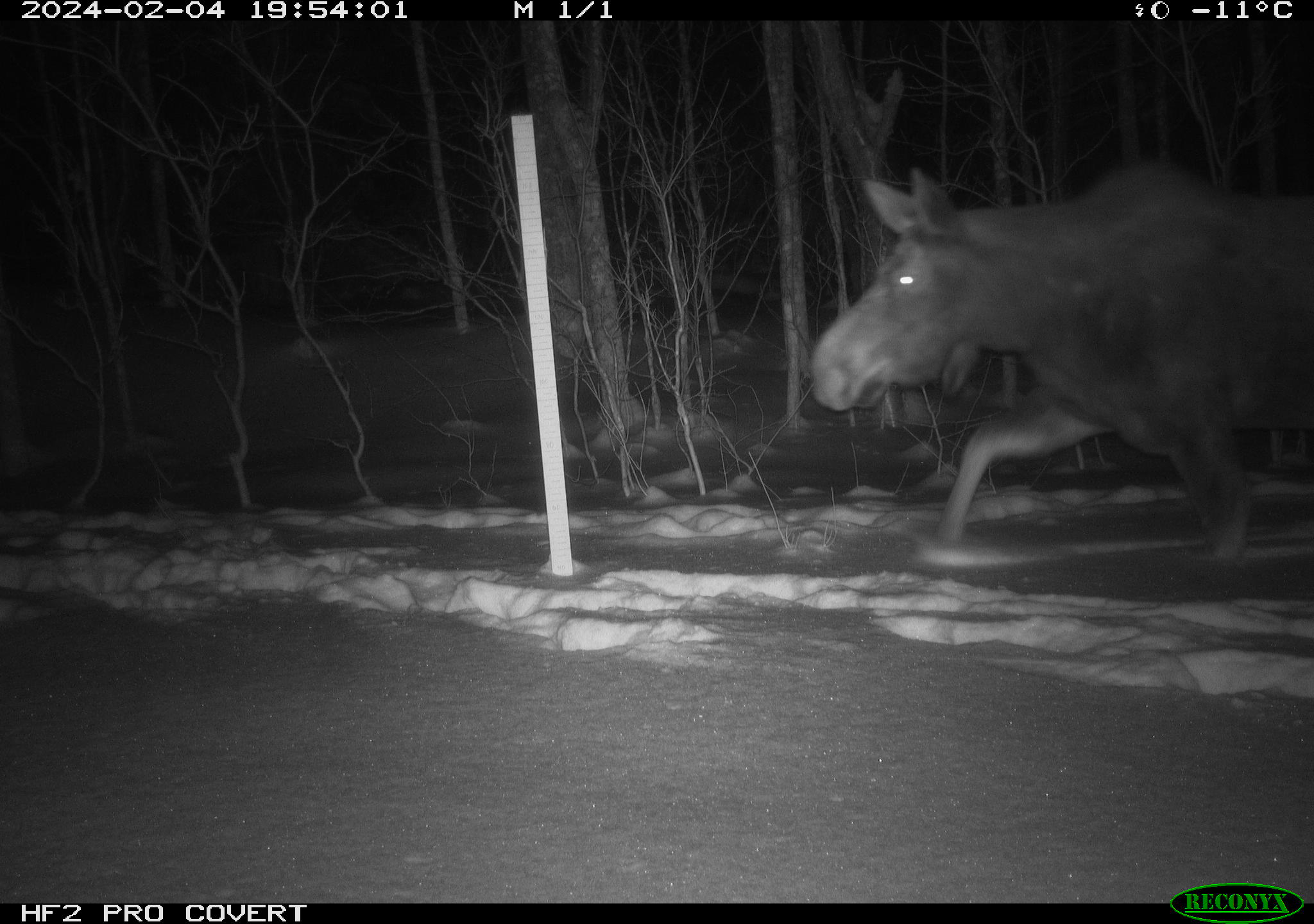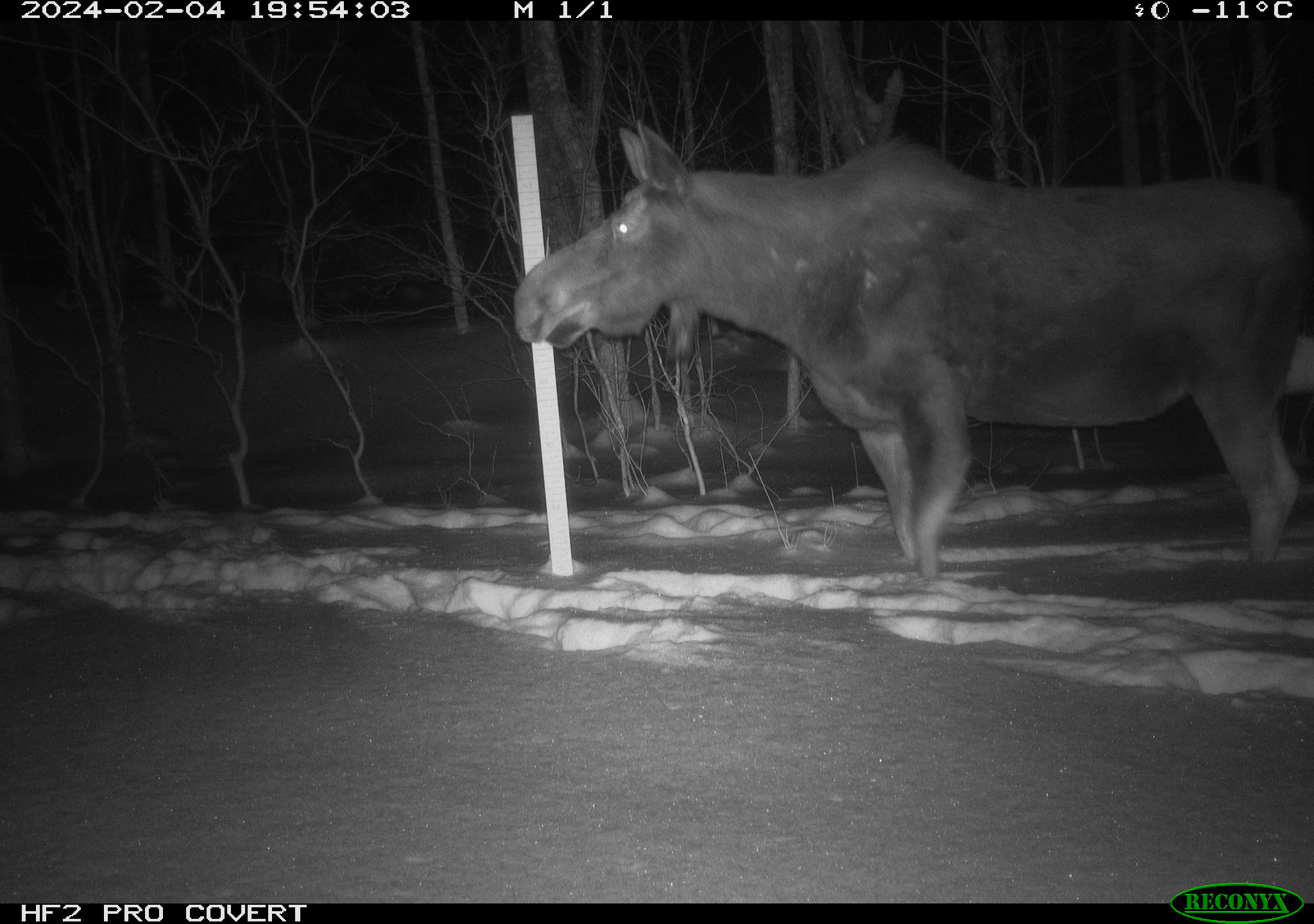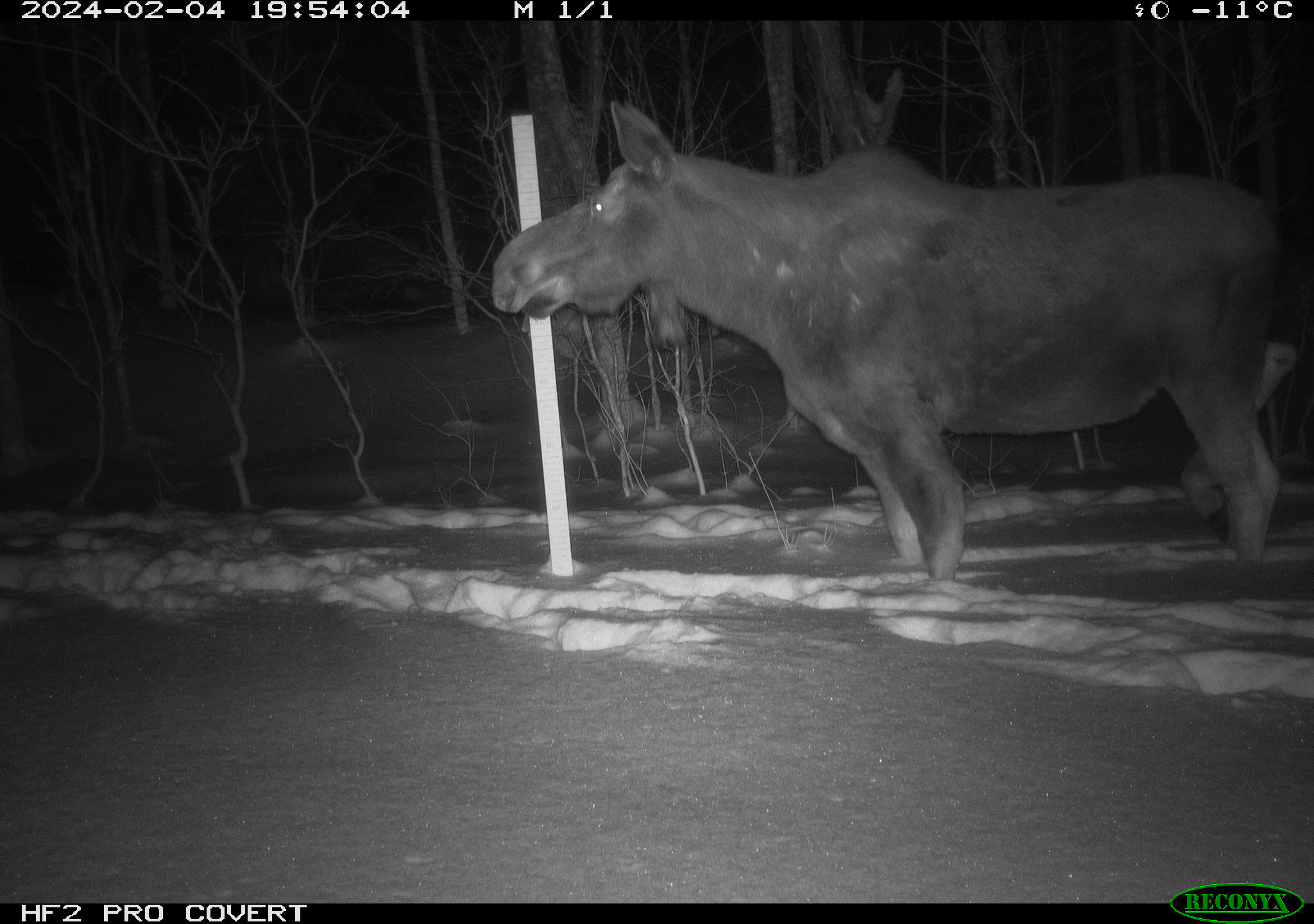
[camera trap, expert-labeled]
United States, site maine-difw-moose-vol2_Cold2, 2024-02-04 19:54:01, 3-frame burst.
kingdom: Animalia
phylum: Chordata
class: Mammalia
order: Artiodactyla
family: Cervidae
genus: Alces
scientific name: Alces alces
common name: moose